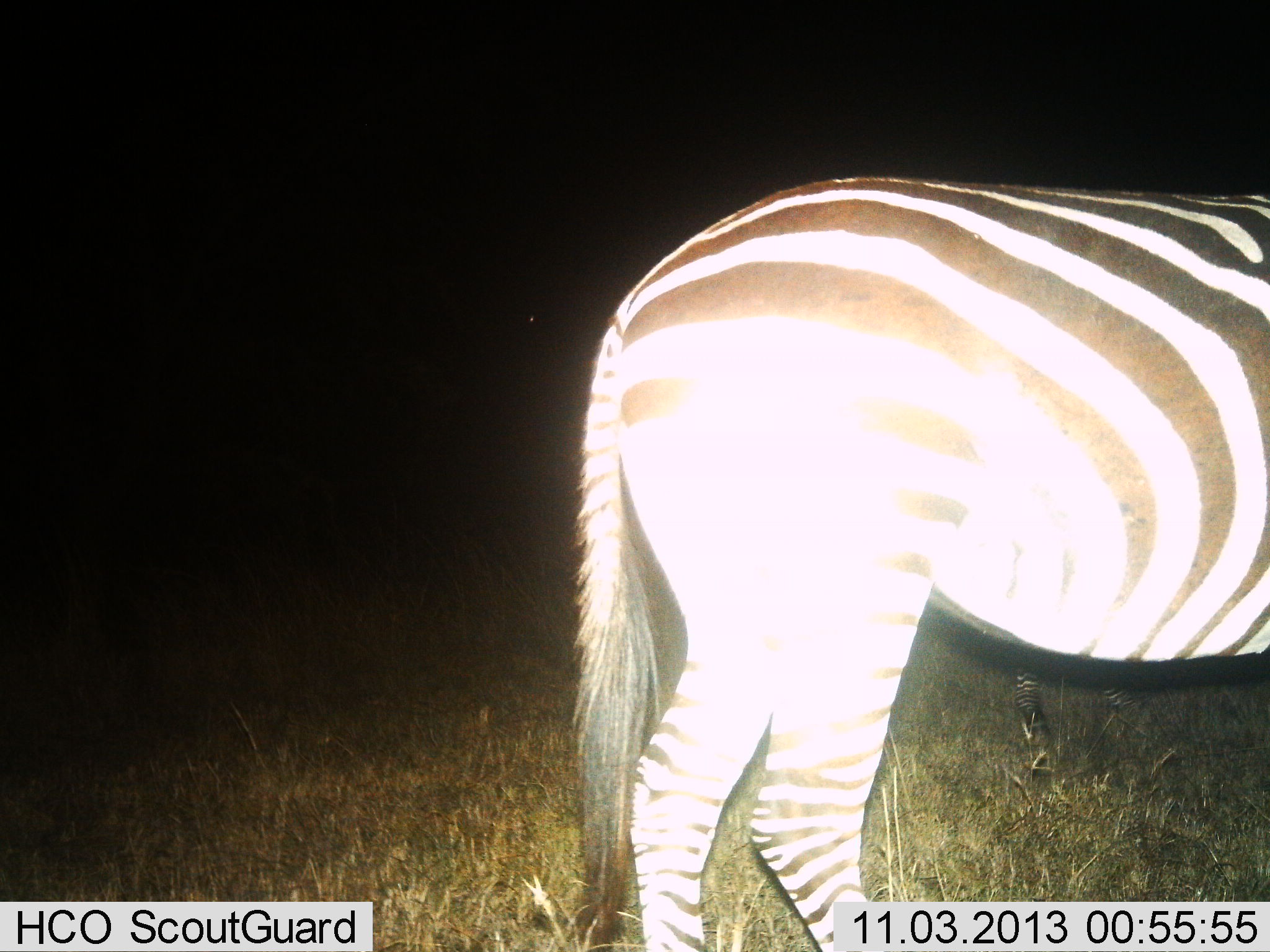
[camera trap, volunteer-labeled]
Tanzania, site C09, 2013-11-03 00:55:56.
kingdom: Animalia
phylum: Chordata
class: Mammalia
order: Perissodactyla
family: Equidae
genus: Equus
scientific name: Equus quagga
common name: plains zebra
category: zebra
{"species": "zebra (plains zebra) (Equus quagga)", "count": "1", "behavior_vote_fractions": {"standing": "90%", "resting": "0%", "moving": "10%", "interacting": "0%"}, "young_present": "0%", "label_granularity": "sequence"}